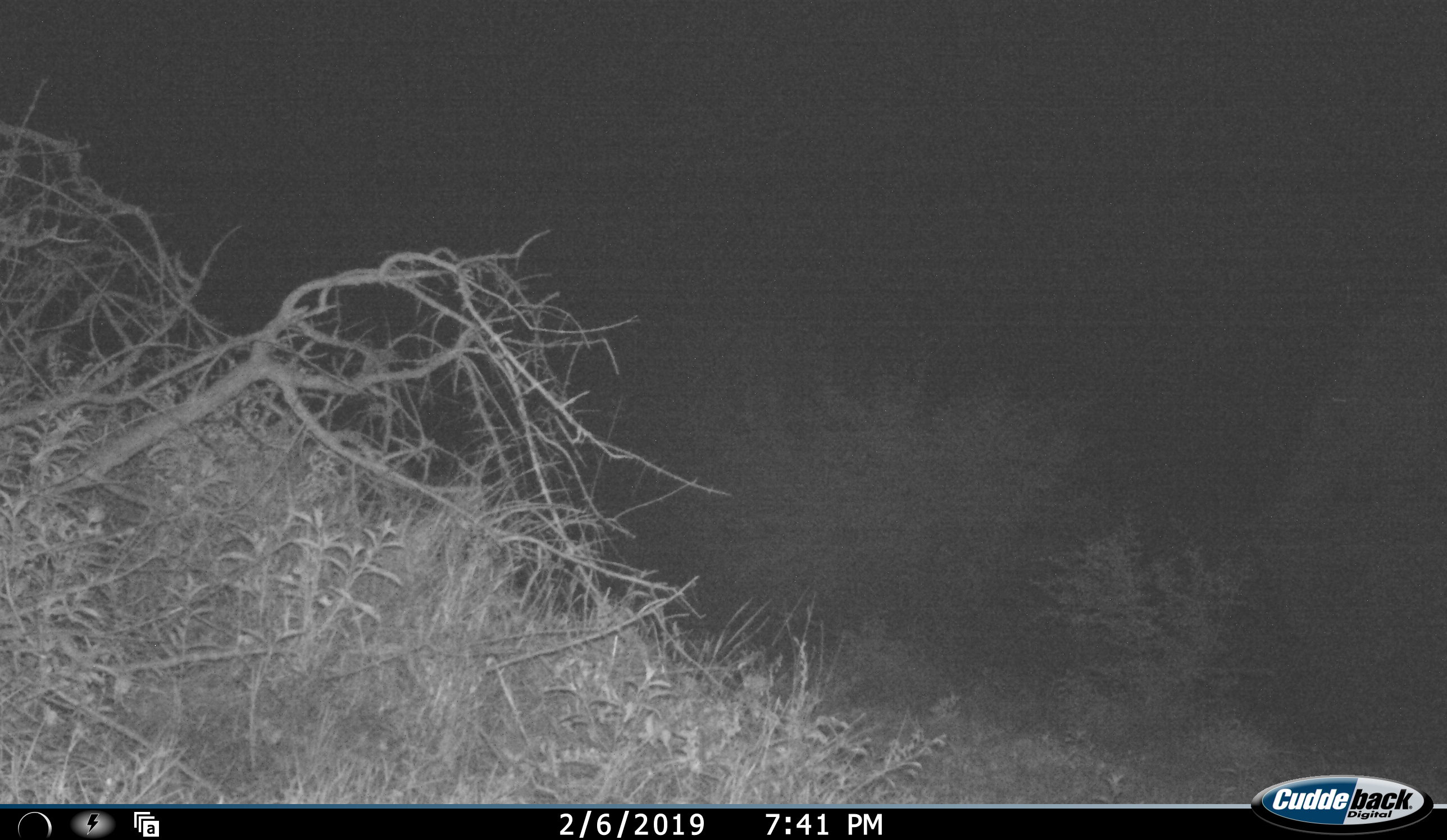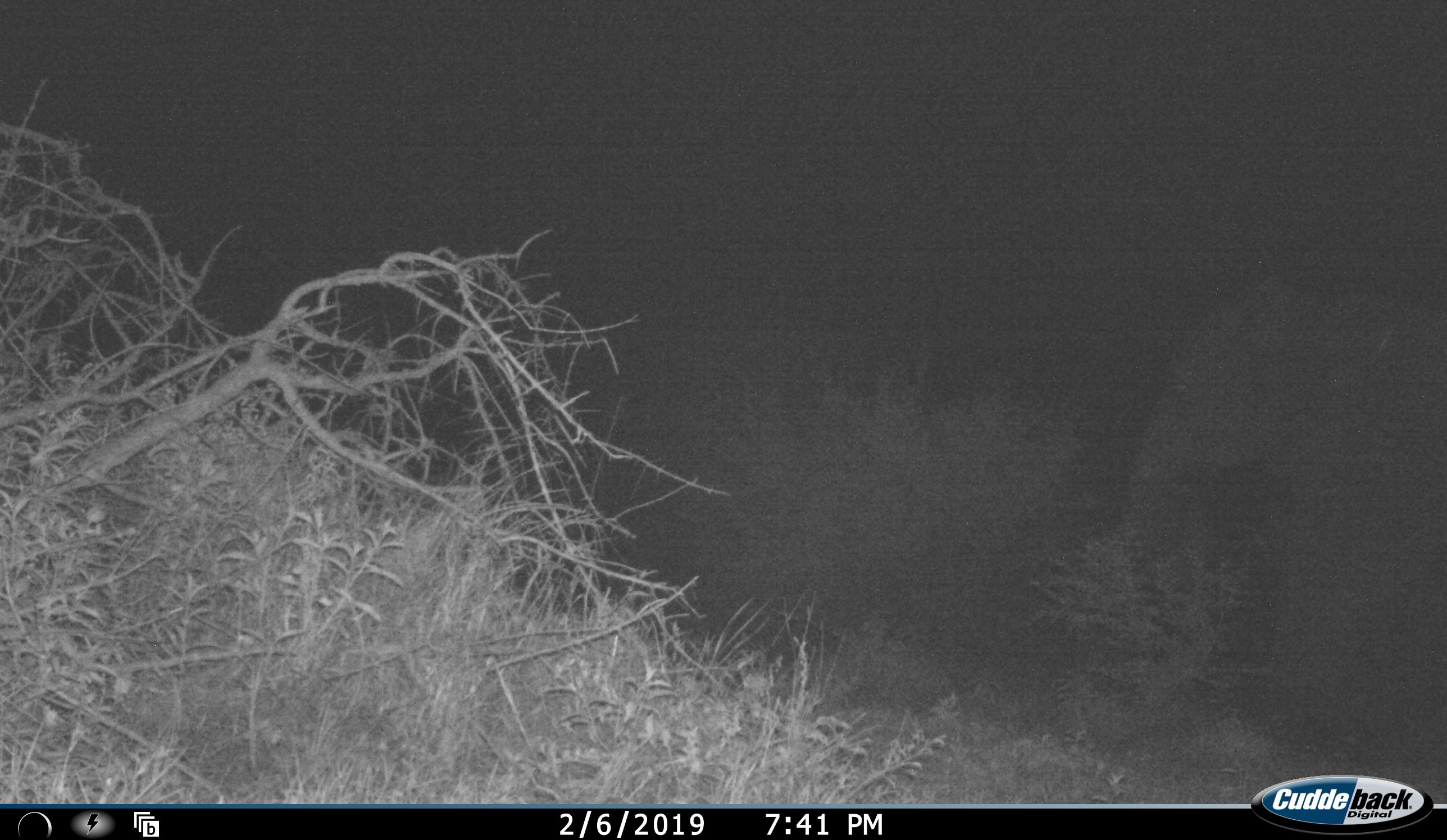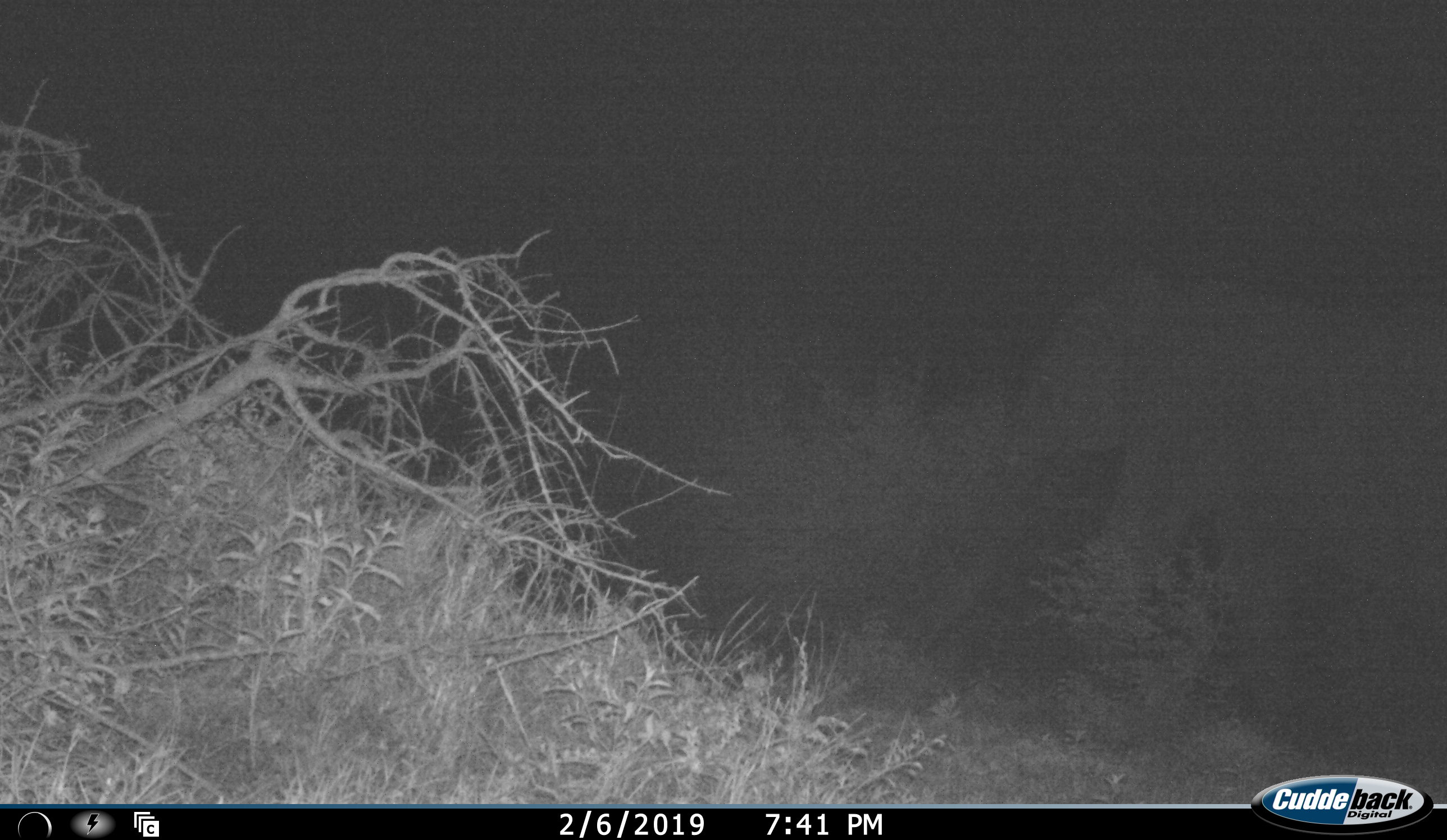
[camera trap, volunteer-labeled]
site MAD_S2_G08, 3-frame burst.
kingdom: Animalia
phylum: Chordata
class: Mammalia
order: Proboscidea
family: Elephantidae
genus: Loxodonta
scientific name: Loxodonta africana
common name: african bush elephant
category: elephant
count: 1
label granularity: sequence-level